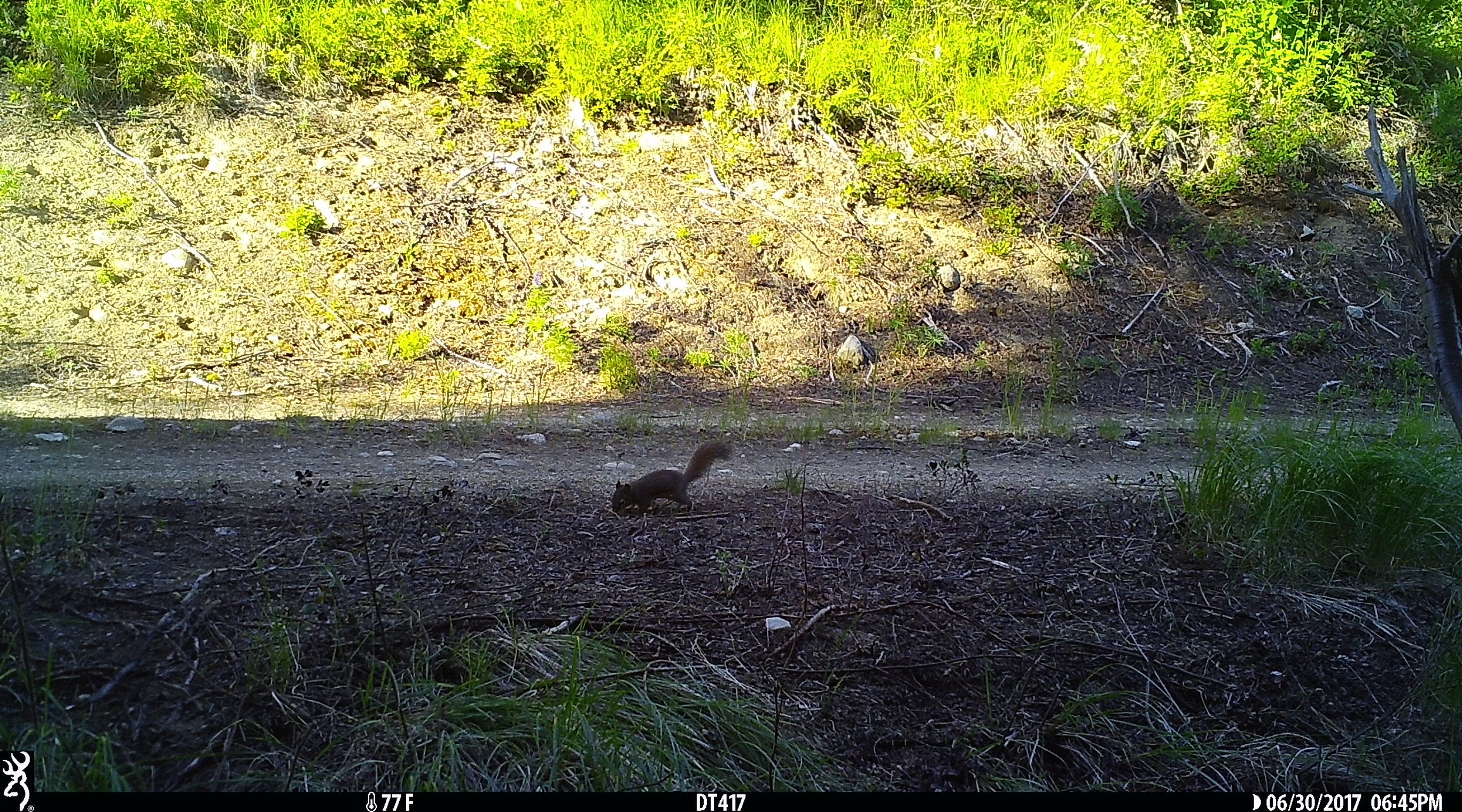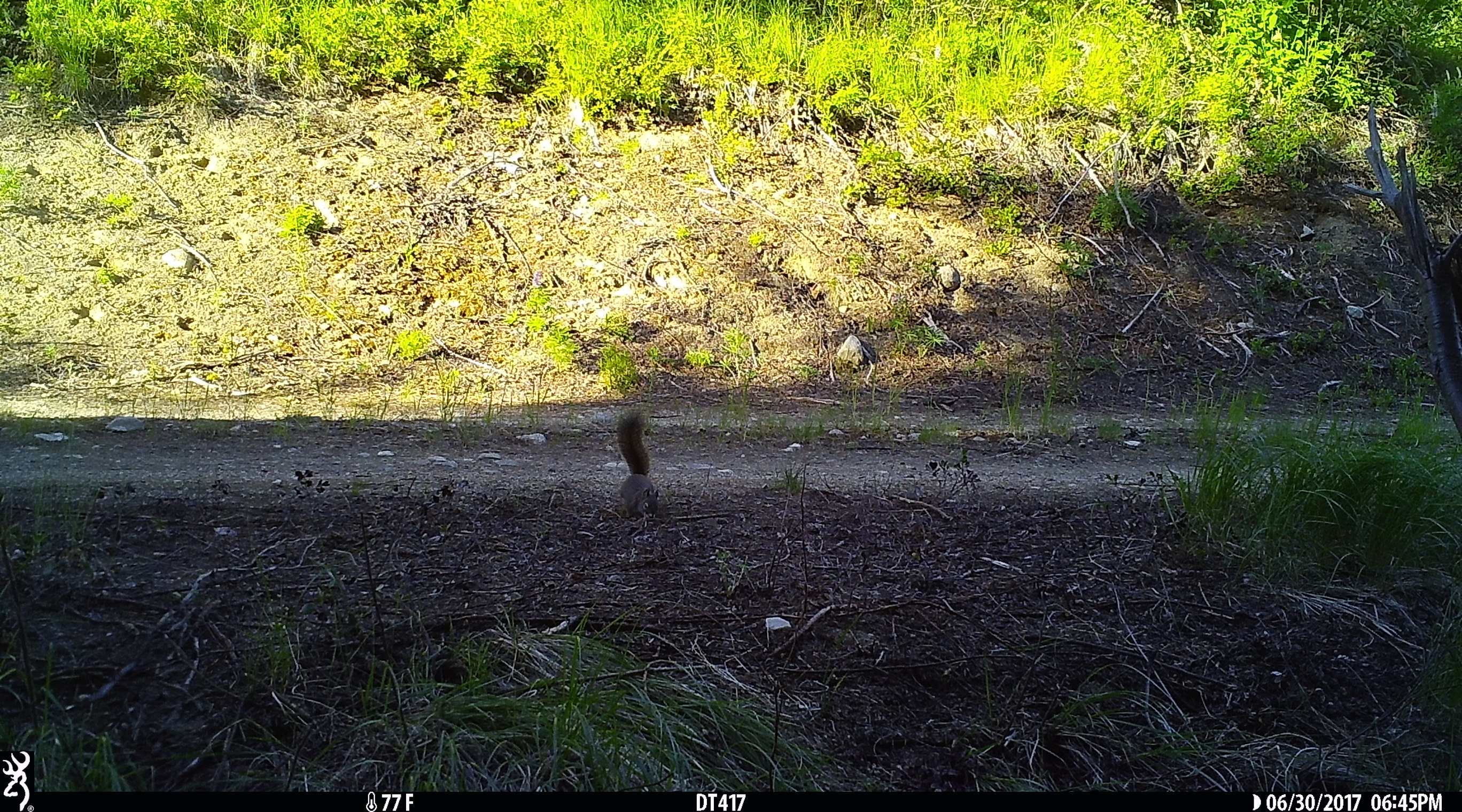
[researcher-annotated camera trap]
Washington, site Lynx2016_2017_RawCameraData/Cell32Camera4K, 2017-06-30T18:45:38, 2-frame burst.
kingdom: Animalia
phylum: Chordata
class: Mammalia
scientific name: Mammalia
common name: small mammal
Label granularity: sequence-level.